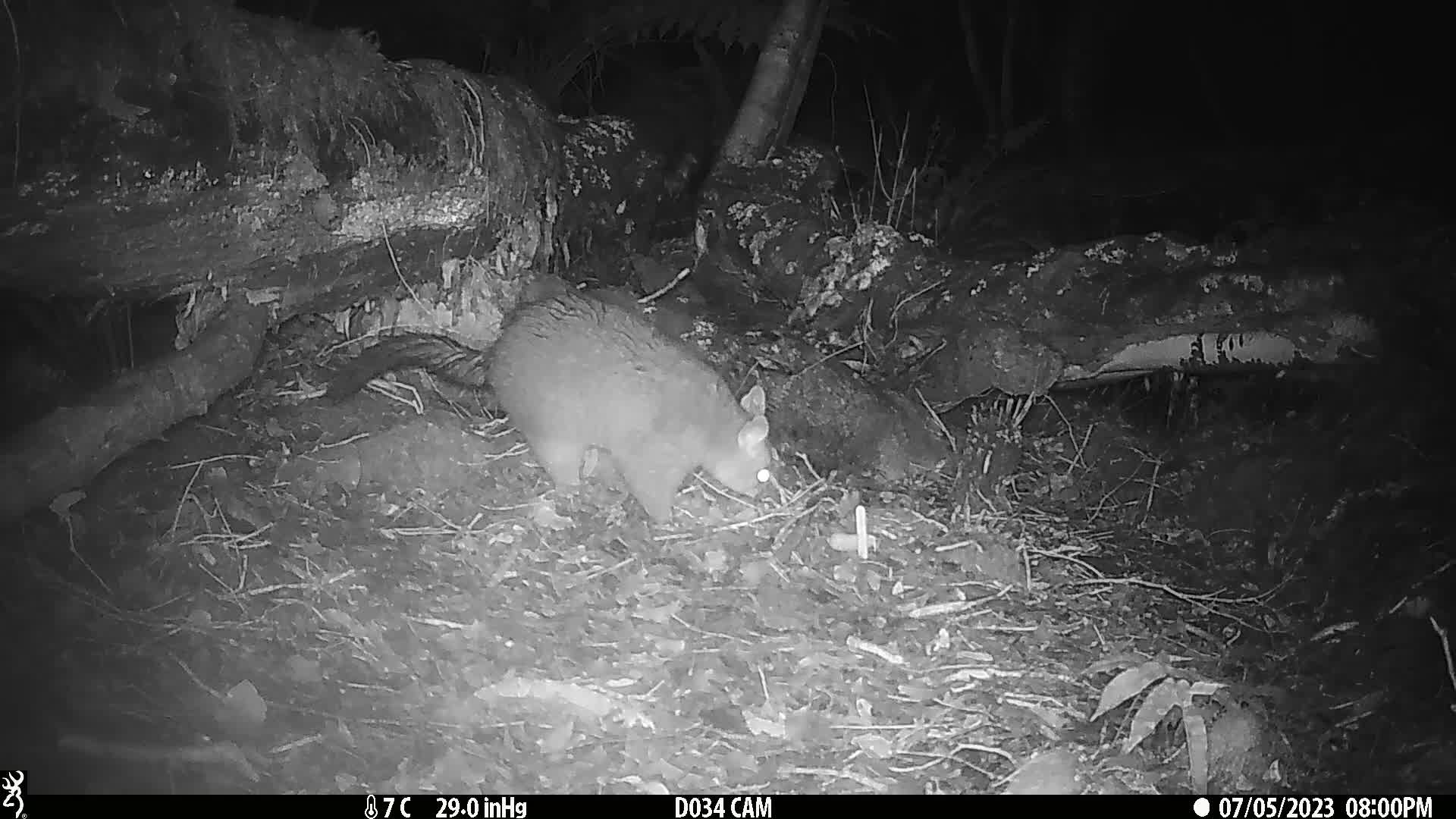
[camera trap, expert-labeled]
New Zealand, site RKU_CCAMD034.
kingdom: Animalia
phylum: Chordata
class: Mammalia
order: Diprotodontia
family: Phalangeridae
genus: Trichosurus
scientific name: Trichosurus vulpecula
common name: common brushtail possum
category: possum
Possum (common brushtail possum) (Trichosurus vulpecula).